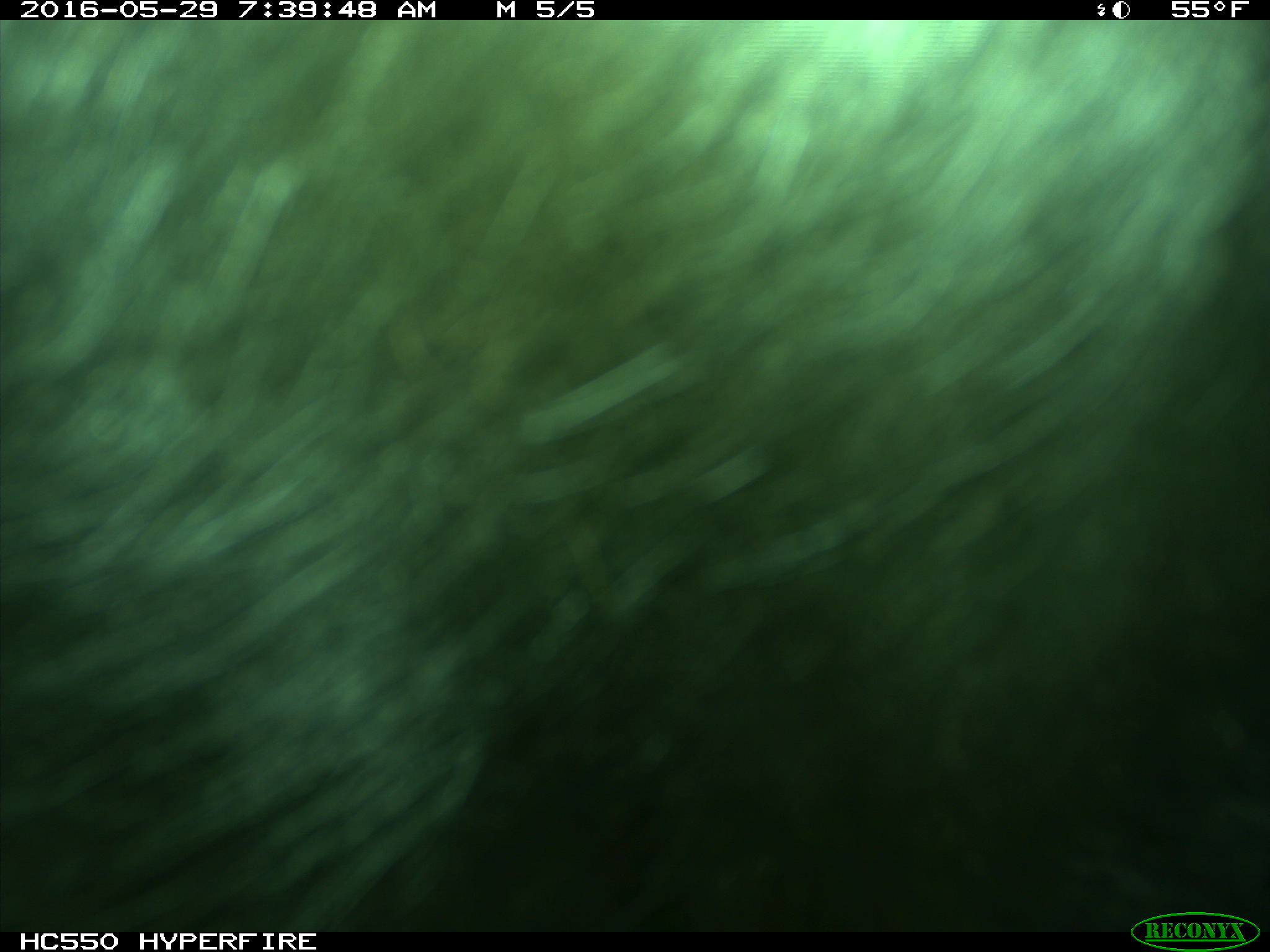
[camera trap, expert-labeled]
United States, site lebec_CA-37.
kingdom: Animalia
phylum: Chordata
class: Mammalia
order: Artiodactyla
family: Bovidae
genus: Bos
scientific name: Bos taurus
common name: domestic cow